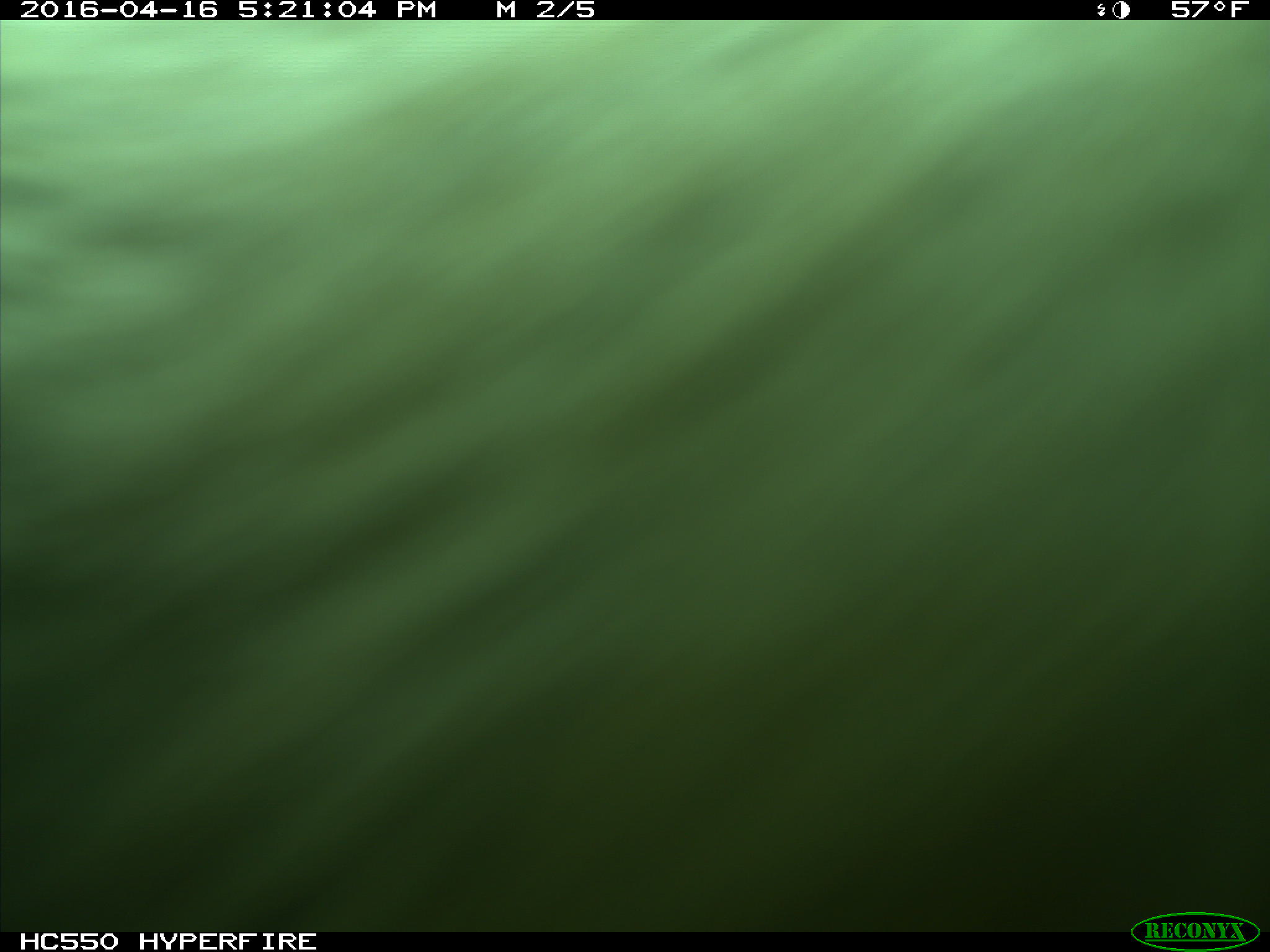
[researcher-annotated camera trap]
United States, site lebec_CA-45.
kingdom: Animalia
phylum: Chordata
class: Mammalia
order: Artiodactyla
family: Bovidae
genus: Bos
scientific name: Bos taurus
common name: domestic cow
Bos taurus (domestic cow).